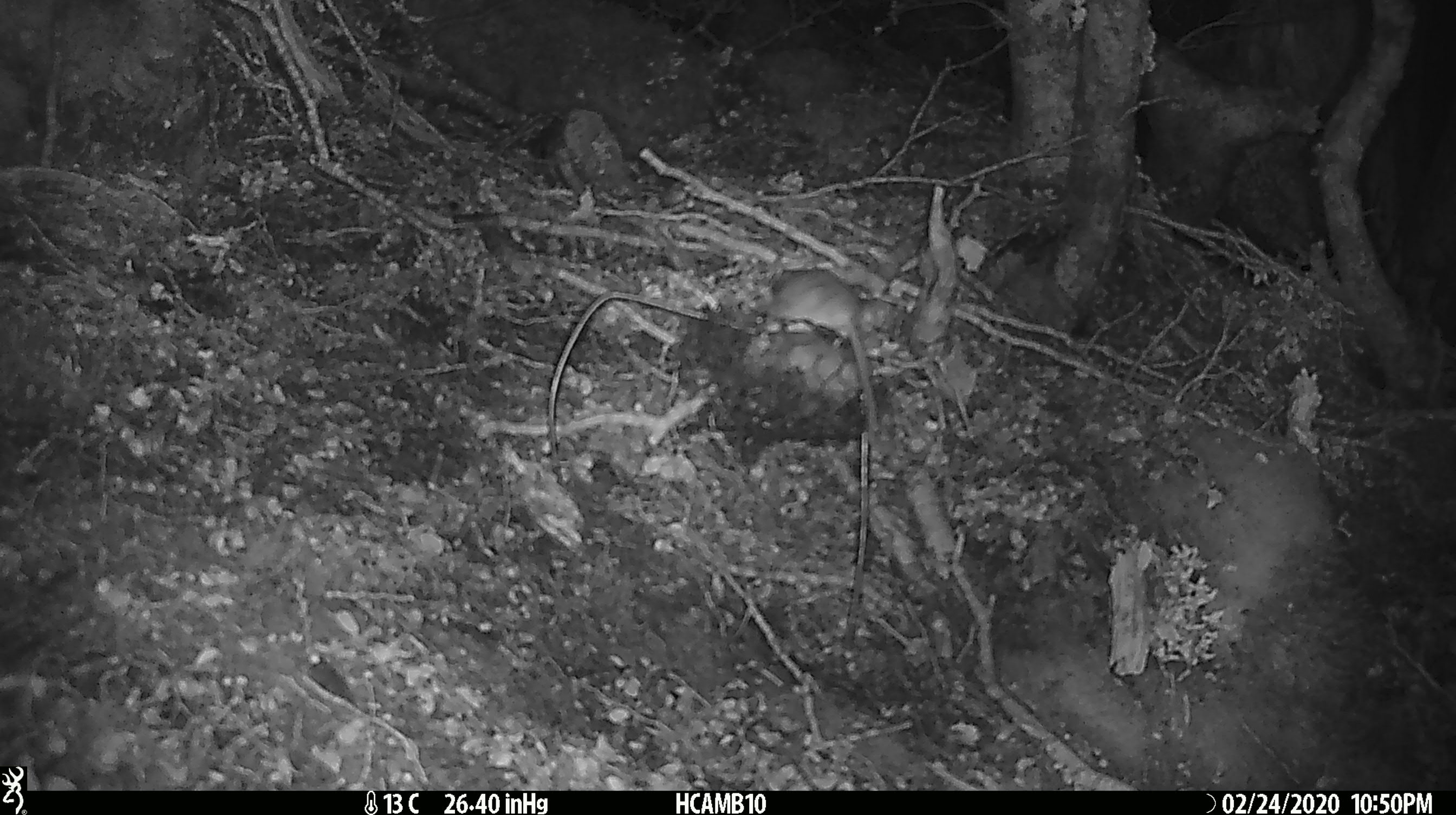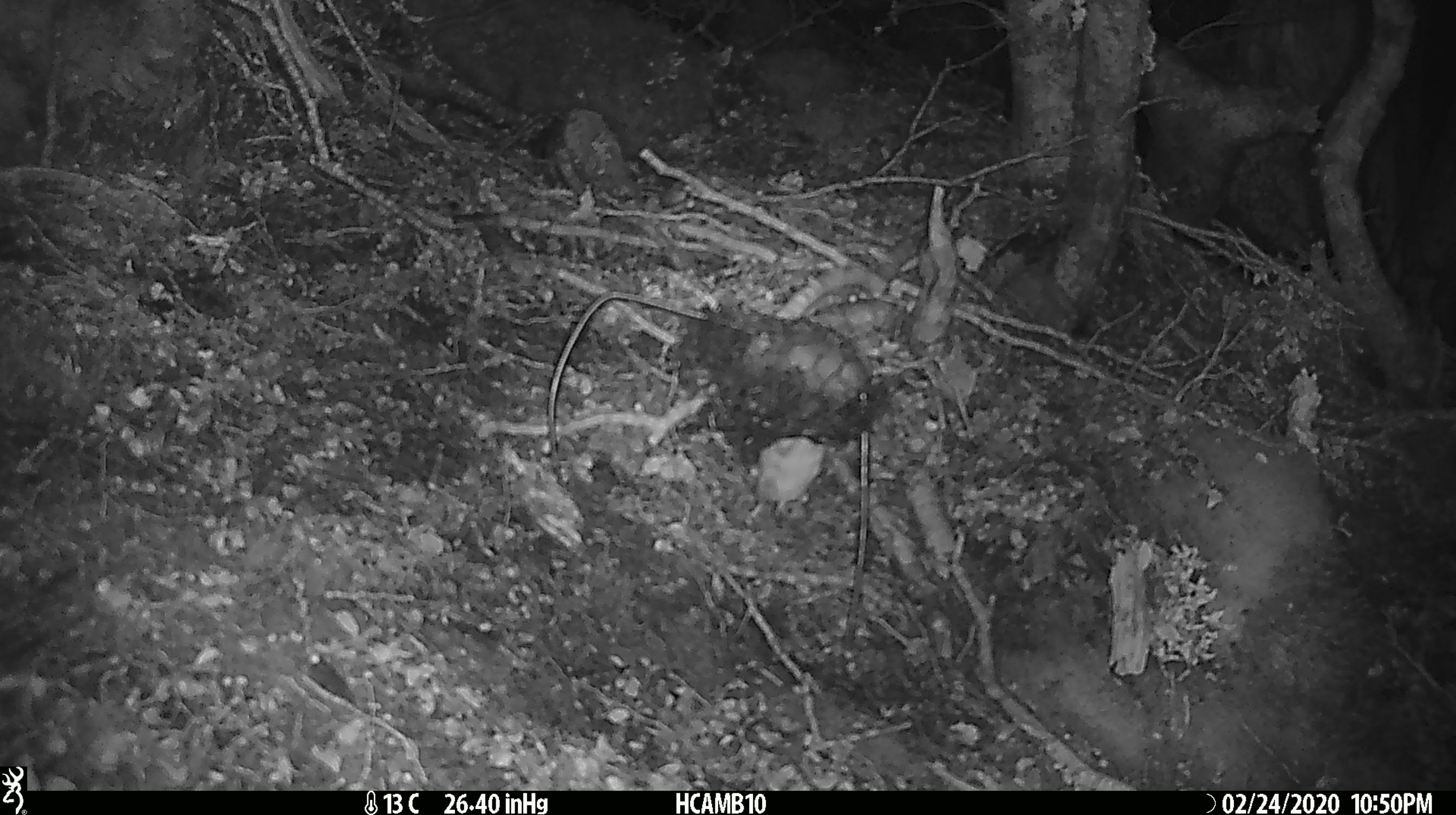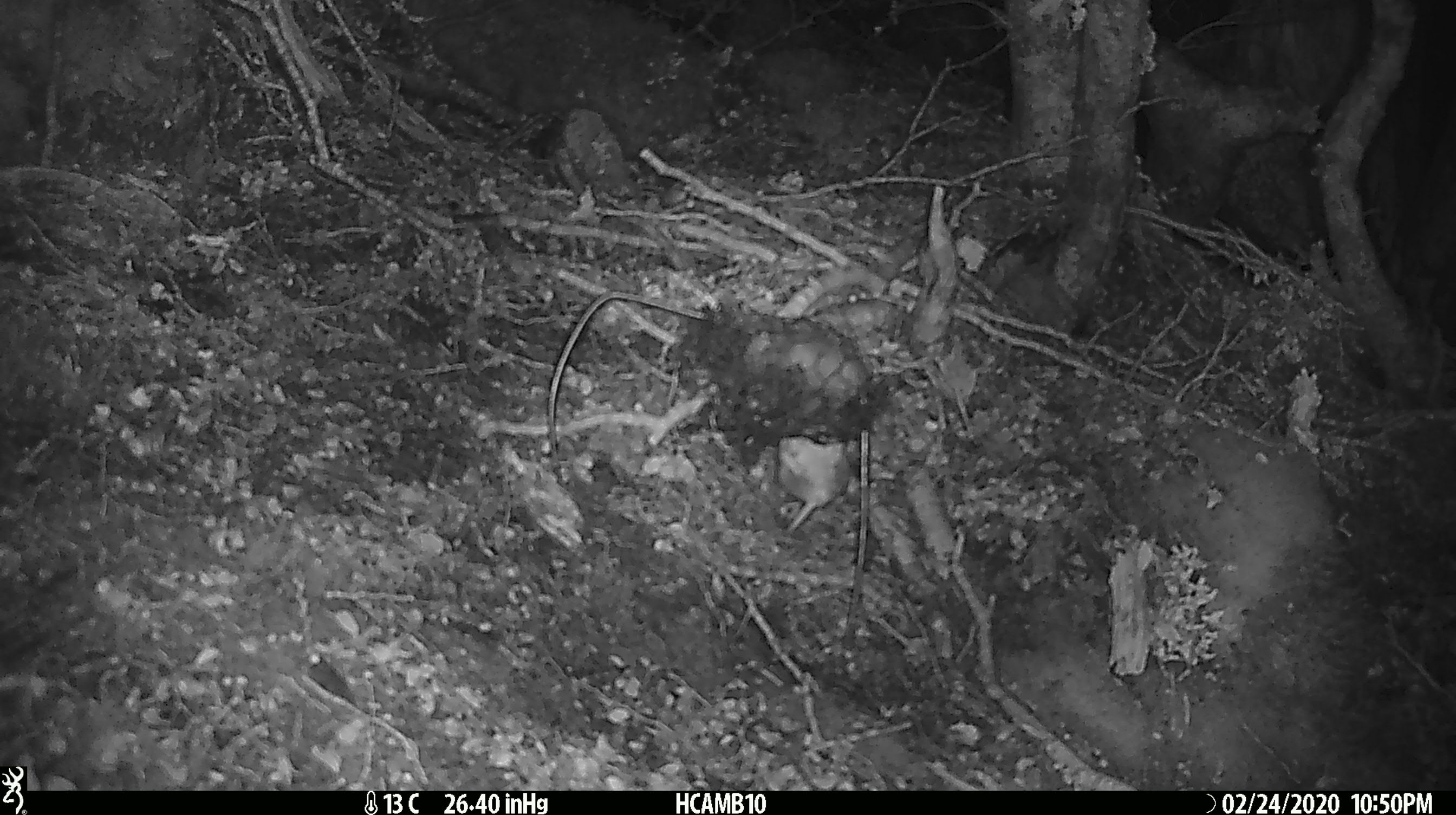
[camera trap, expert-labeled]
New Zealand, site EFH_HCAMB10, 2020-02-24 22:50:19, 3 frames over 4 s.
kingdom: Animalia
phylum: Chordata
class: Mammalia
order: Rodentia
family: Muridae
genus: Mus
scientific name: Mus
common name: mouse